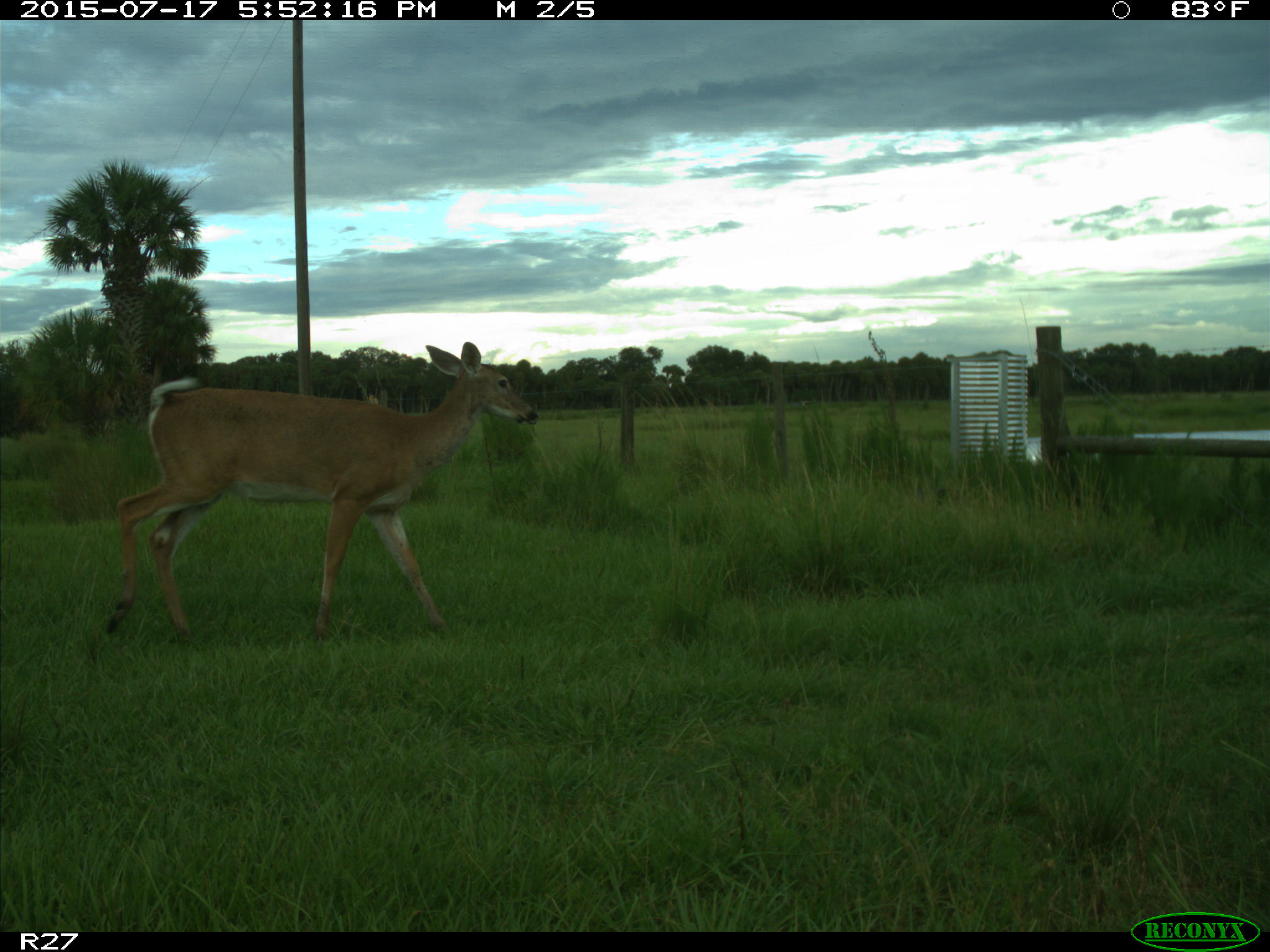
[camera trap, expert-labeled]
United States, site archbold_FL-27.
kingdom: Animalia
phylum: Chordata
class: Mammalia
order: Artiodactyla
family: Cervidae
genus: Odocoileus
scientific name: Odocoileus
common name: deer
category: unidentified deer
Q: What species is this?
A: Unidentified deer (deer) (Odocoileus).